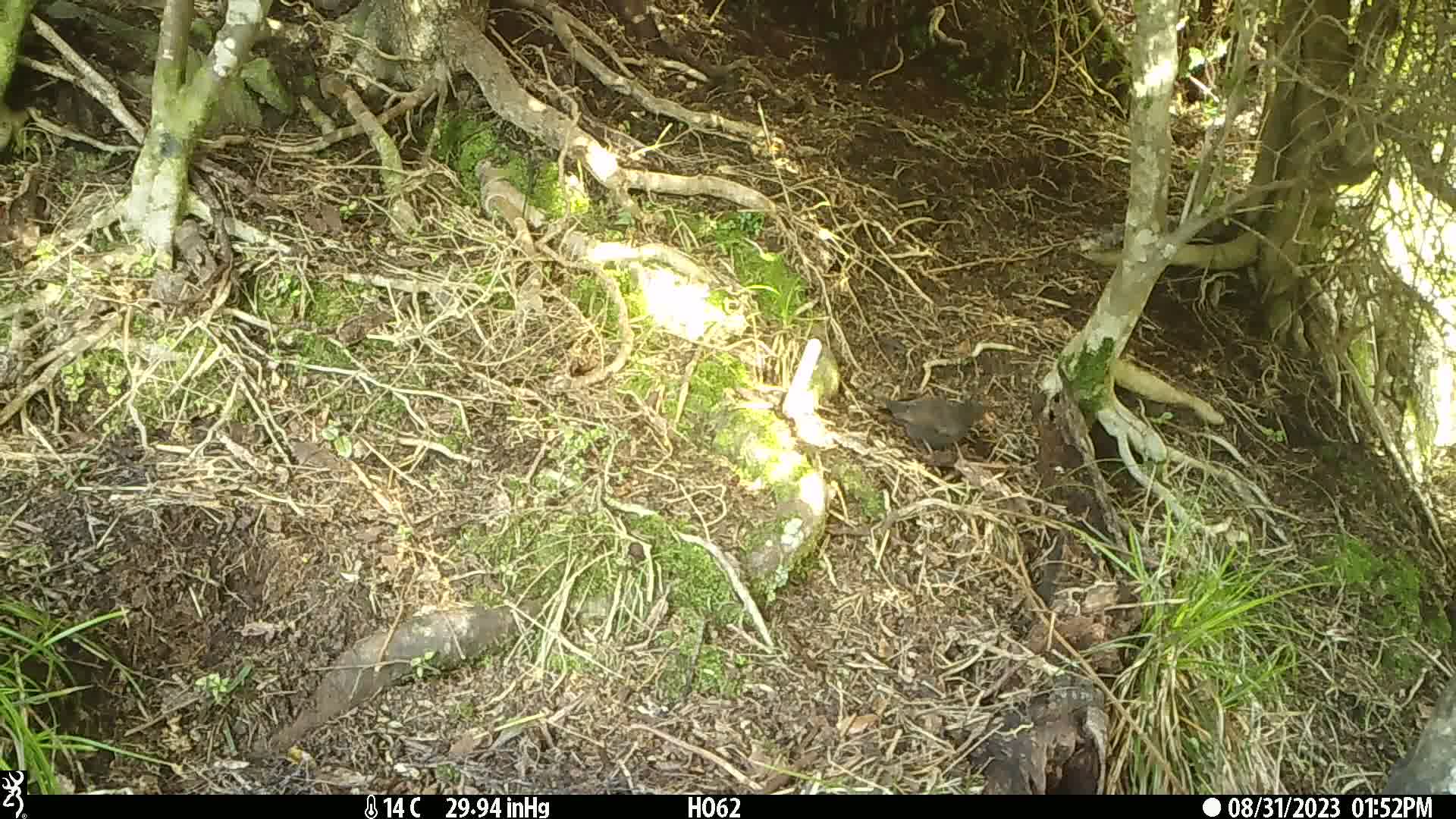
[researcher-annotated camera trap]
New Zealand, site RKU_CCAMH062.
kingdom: Animalia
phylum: Chordata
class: Aves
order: Passeriformes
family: Turdidae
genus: Turdus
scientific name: Turdus merula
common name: eurasian blackbird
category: blackbird